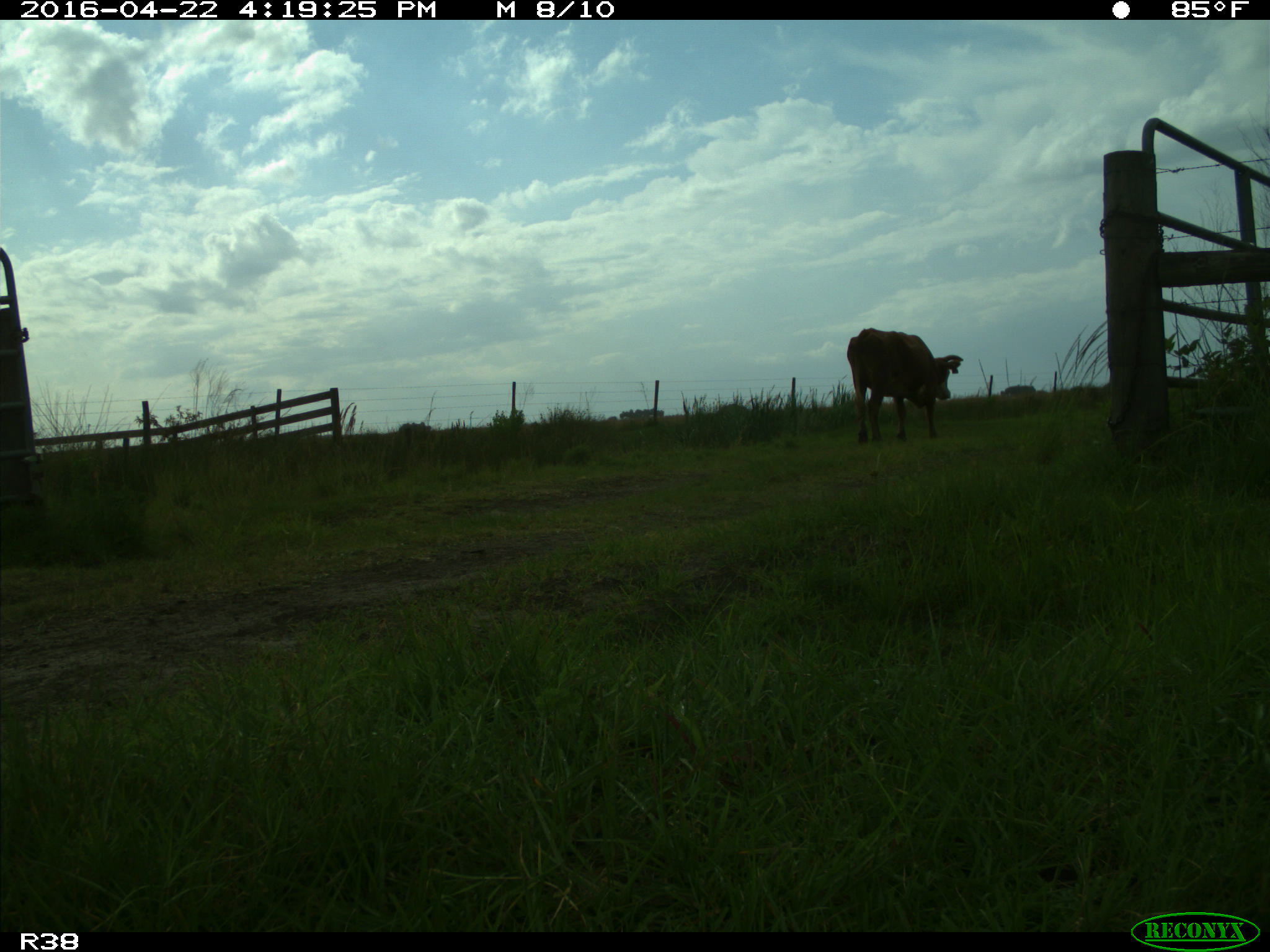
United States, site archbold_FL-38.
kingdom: Animalia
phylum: Chordata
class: Mammalia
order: Artiodactyla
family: Bovidae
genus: Bos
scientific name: Bos taurus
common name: domestic cow